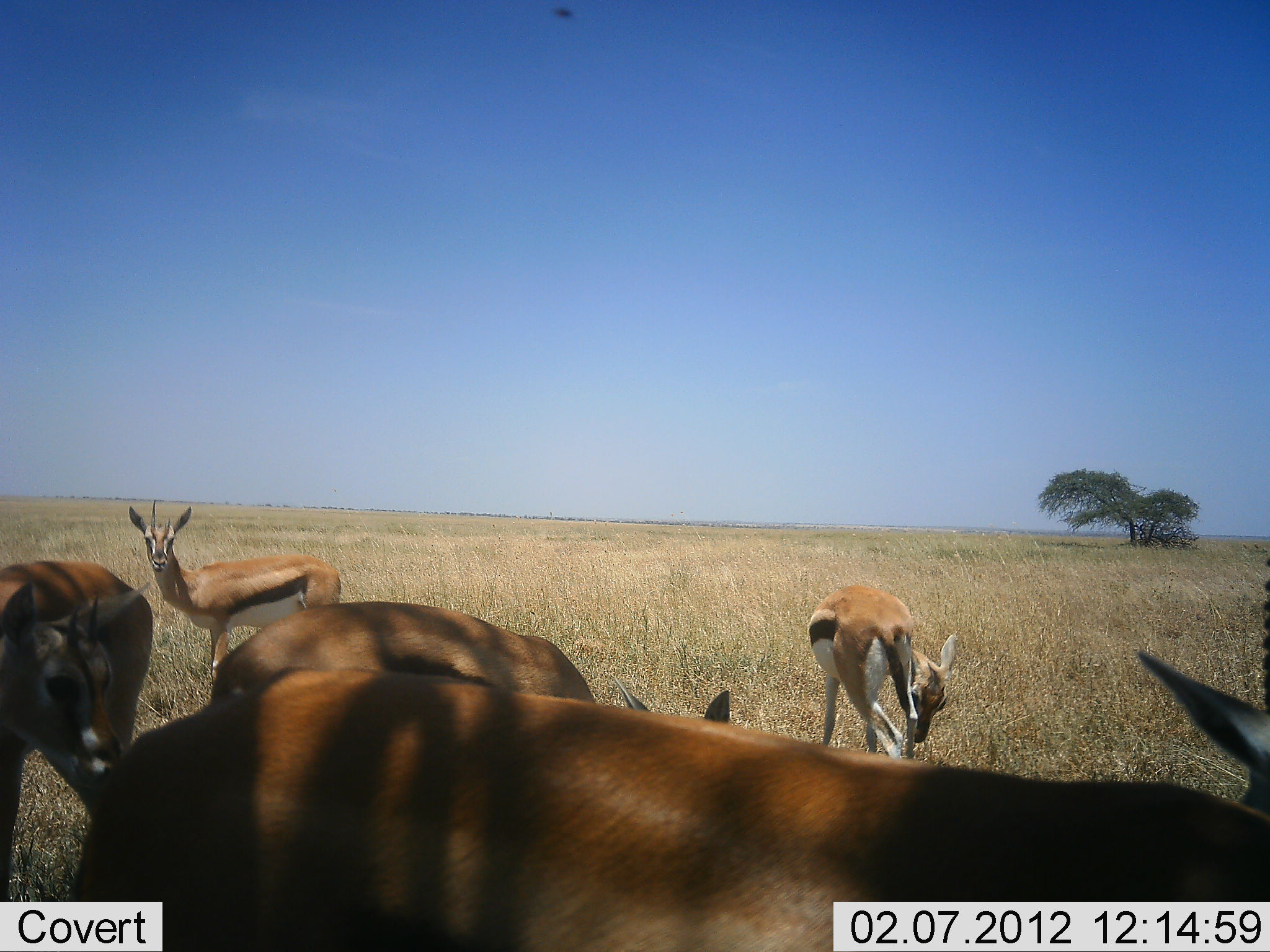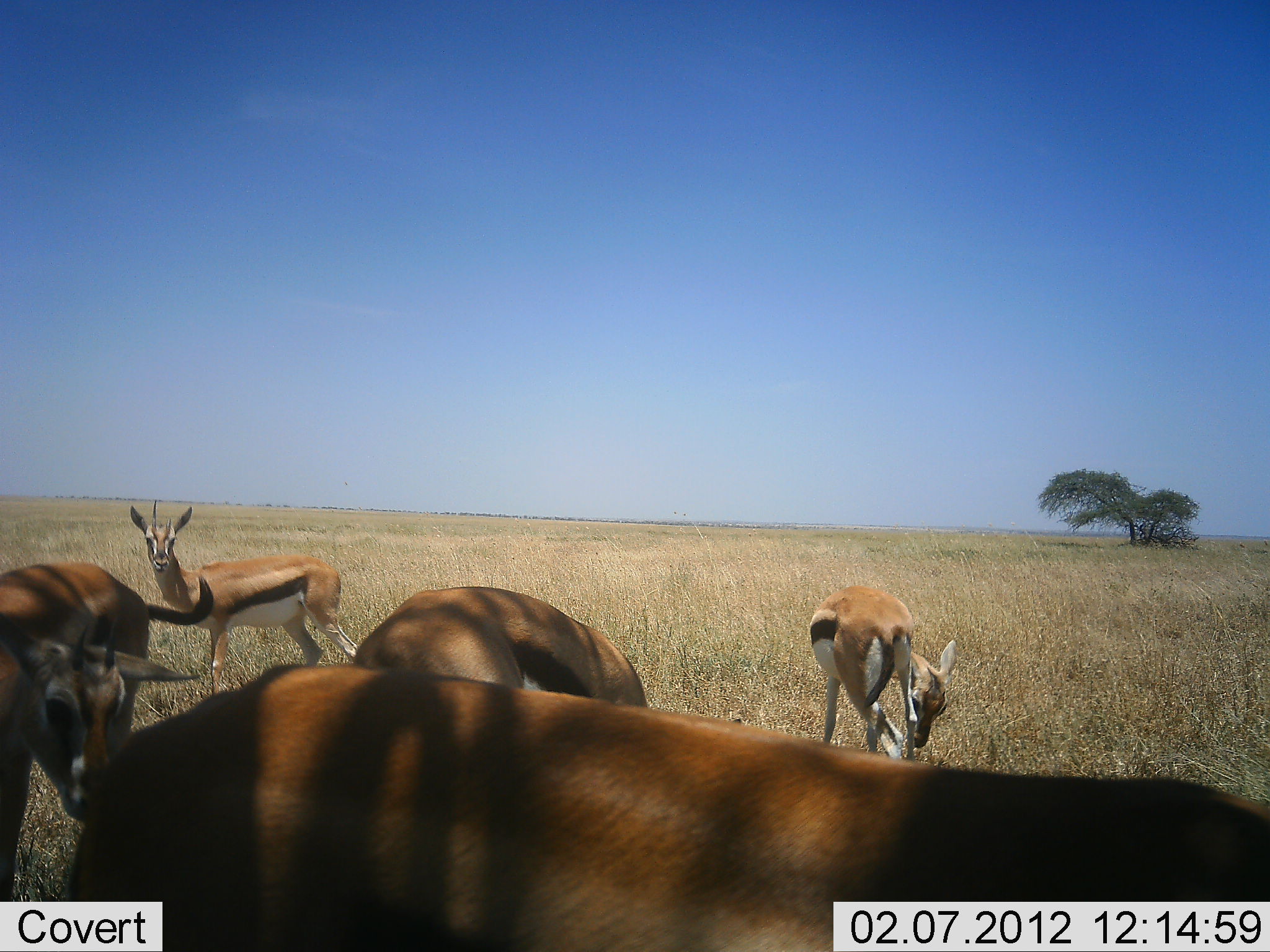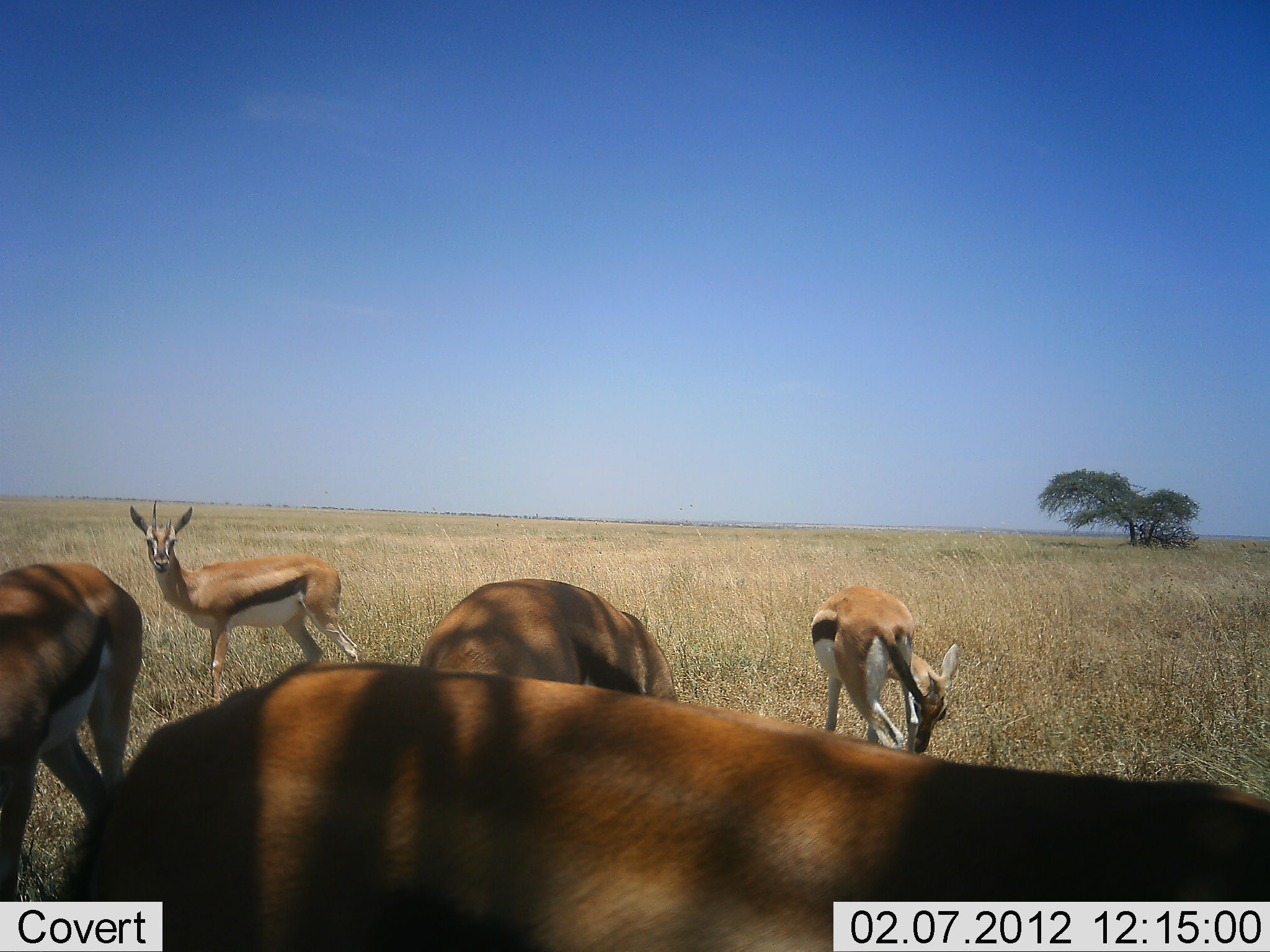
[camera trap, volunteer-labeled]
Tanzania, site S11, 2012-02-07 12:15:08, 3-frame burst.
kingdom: Animalia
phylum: Chordata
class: Mammalia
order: Artiodactyla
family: Bovidae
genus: Eudorcas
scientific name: Eudorcas thomsonii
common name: thomson's gazelle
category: gazellethomsons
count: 5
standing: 86%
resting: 0%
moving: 11%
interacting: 6%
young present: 14%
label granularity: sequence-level